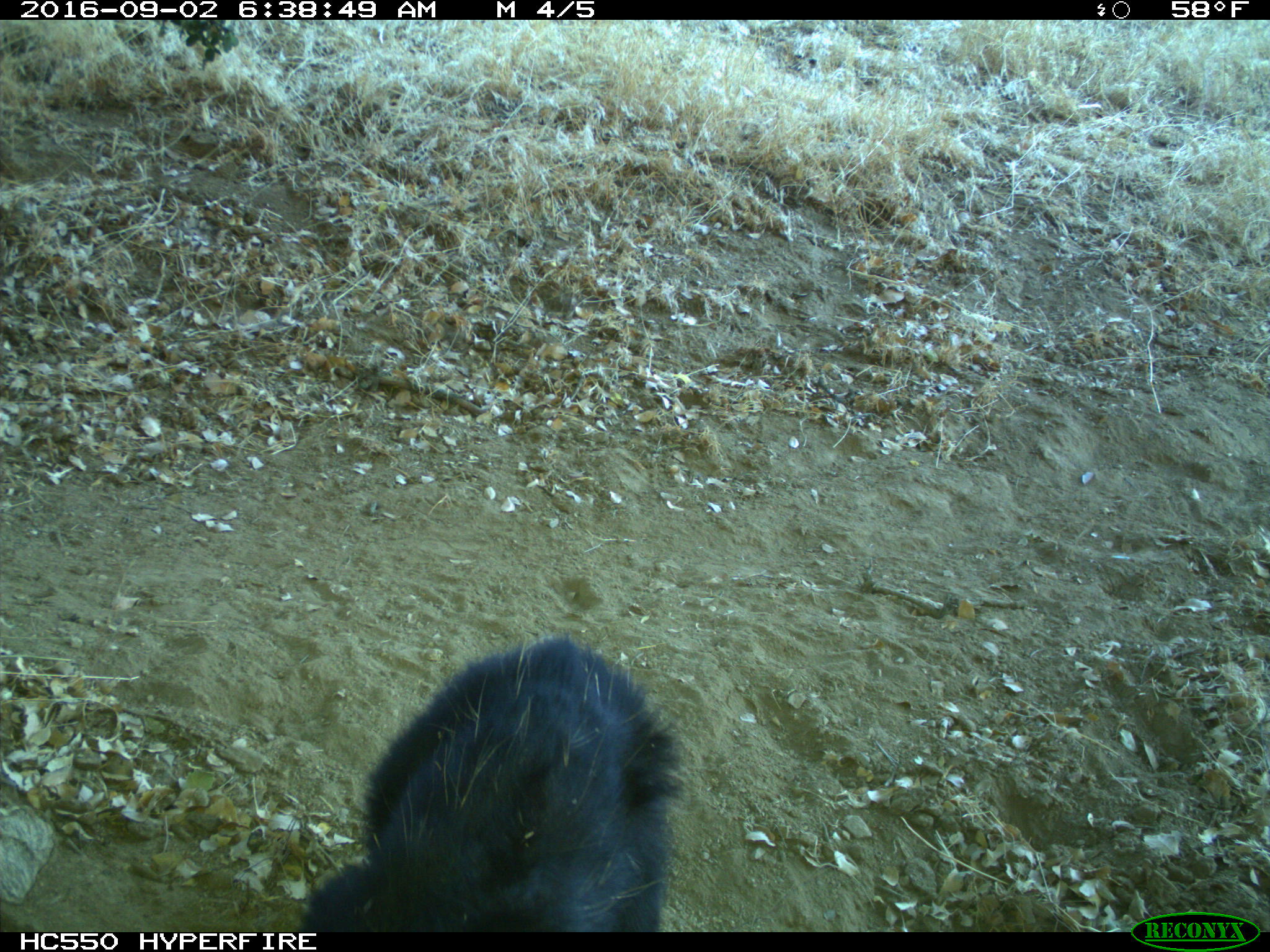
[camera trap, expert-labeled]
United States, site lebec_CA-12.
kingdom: Animalia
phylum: Chordata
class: Mammalia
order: Carnivora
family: Ursidae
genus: Ursus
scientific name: Ursus americanus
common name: american black bear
Ursus americanus (american black bear).